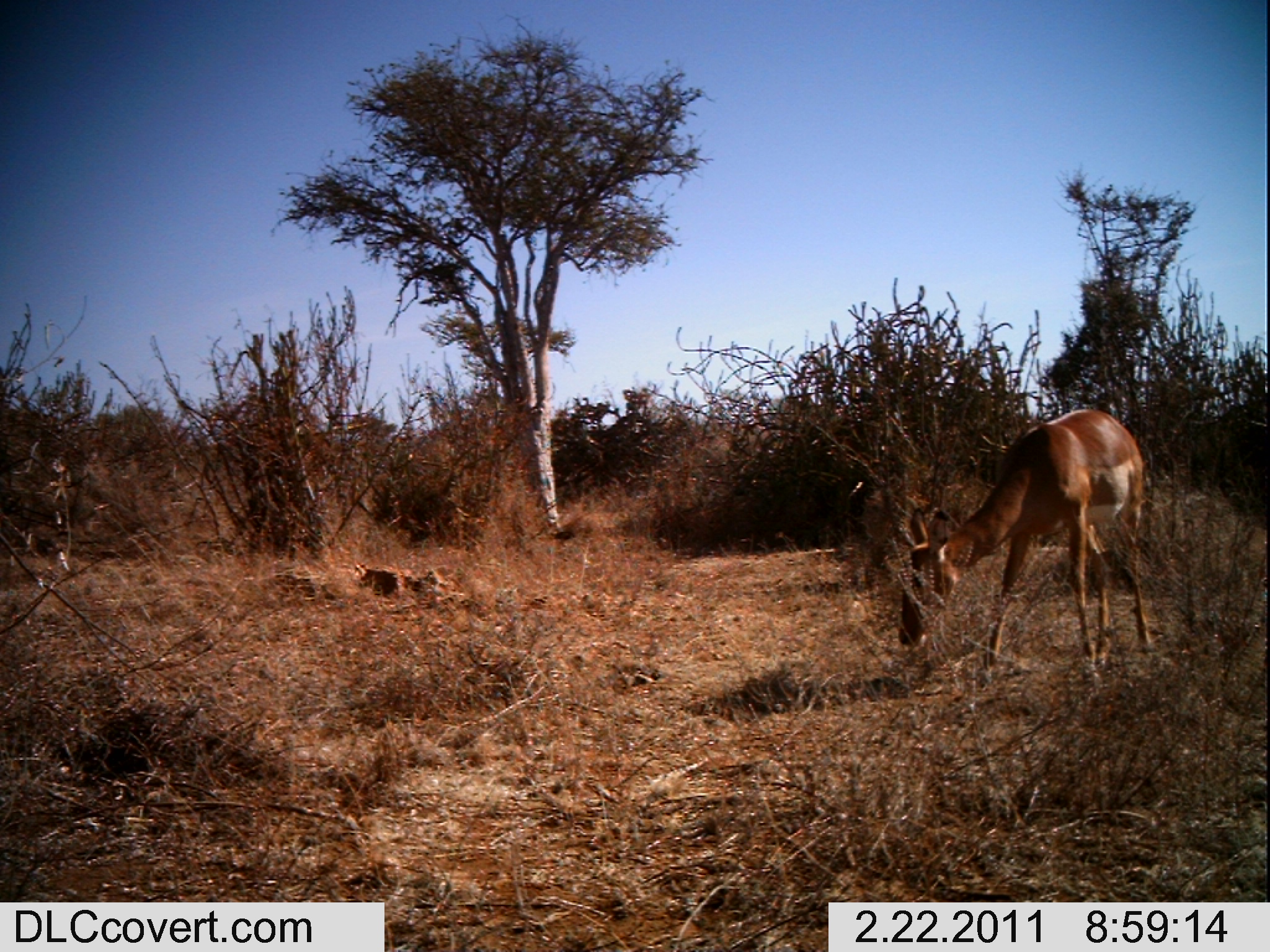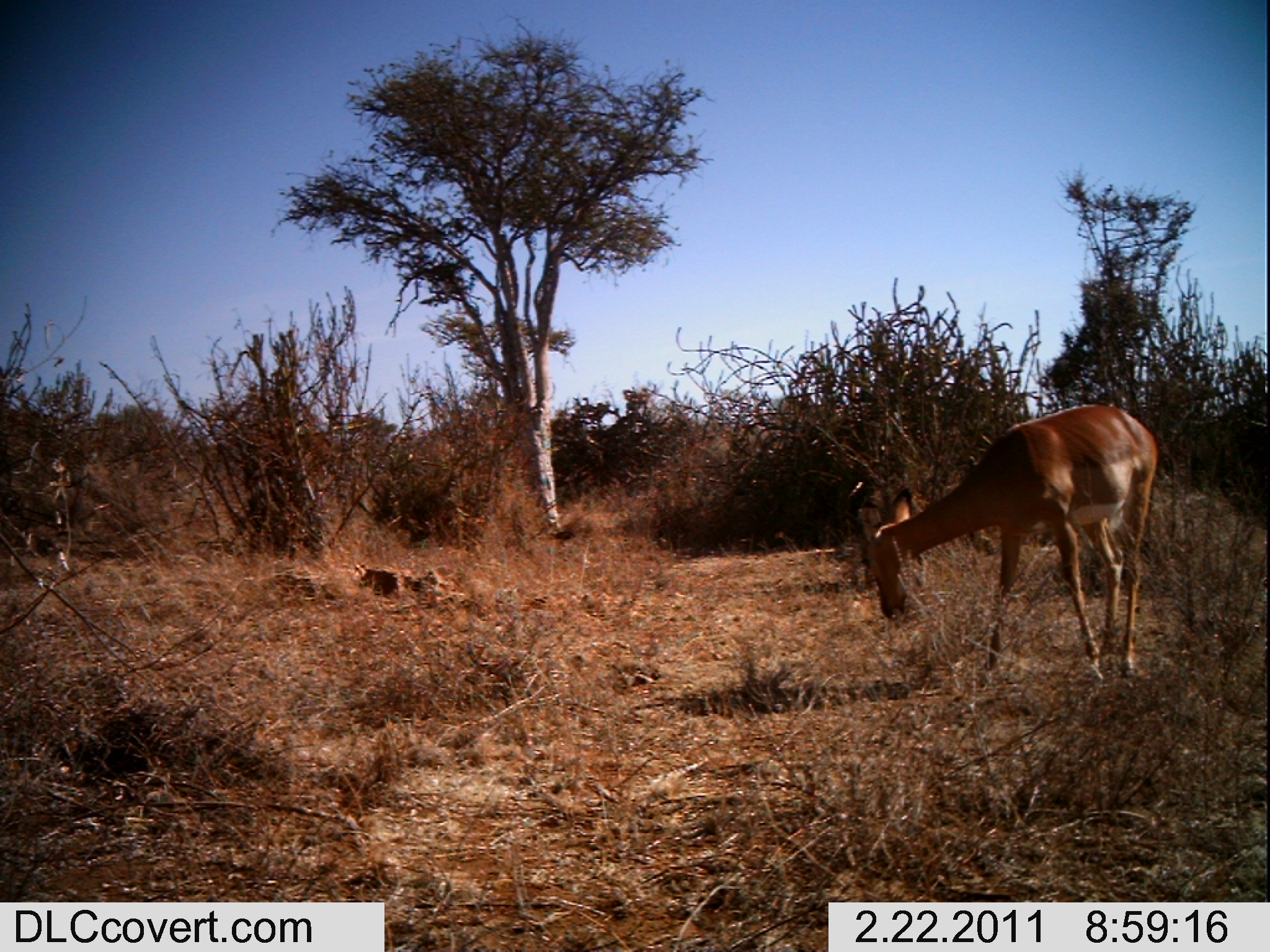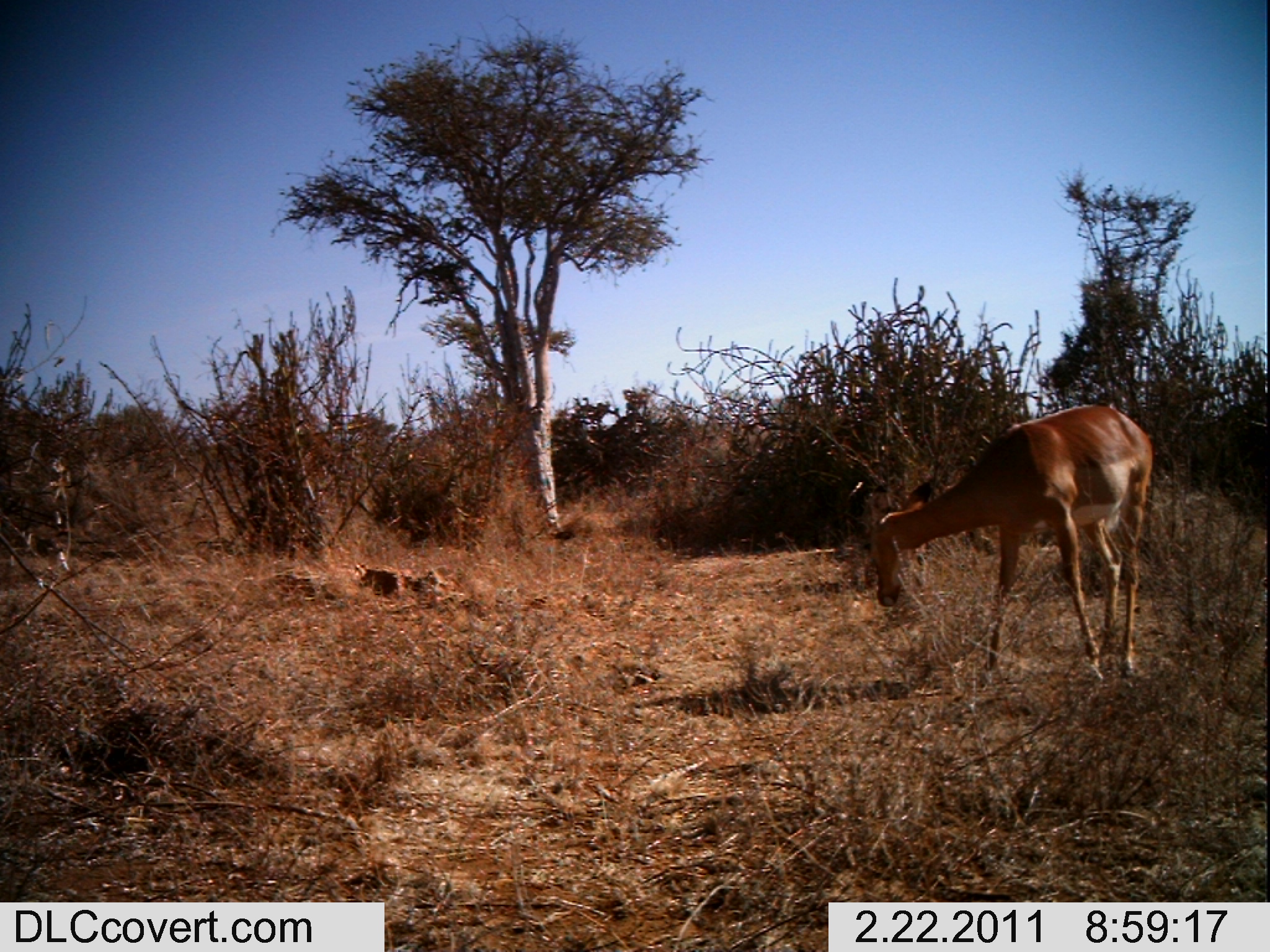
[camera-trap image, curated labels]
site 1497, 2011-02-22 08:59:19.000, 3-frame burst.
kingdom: Animalia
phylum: Chordata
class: Mammalia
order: Artiodactyla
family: Bovidae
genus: Aepyceros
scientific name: Aepyceros melampus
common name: impala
Aepyceros melampus (impala), count 1.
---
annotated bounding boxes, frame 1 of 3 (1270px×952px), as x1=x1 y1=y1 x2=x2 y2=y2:
aepyceros melampus: x1=890 y1=405 x2=1158 y2=679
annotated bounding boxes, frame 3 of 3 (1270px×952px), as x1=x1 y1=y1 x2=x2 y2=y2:
aepyceros melampus: x1=864 y1=397 x2=1151 y2=675